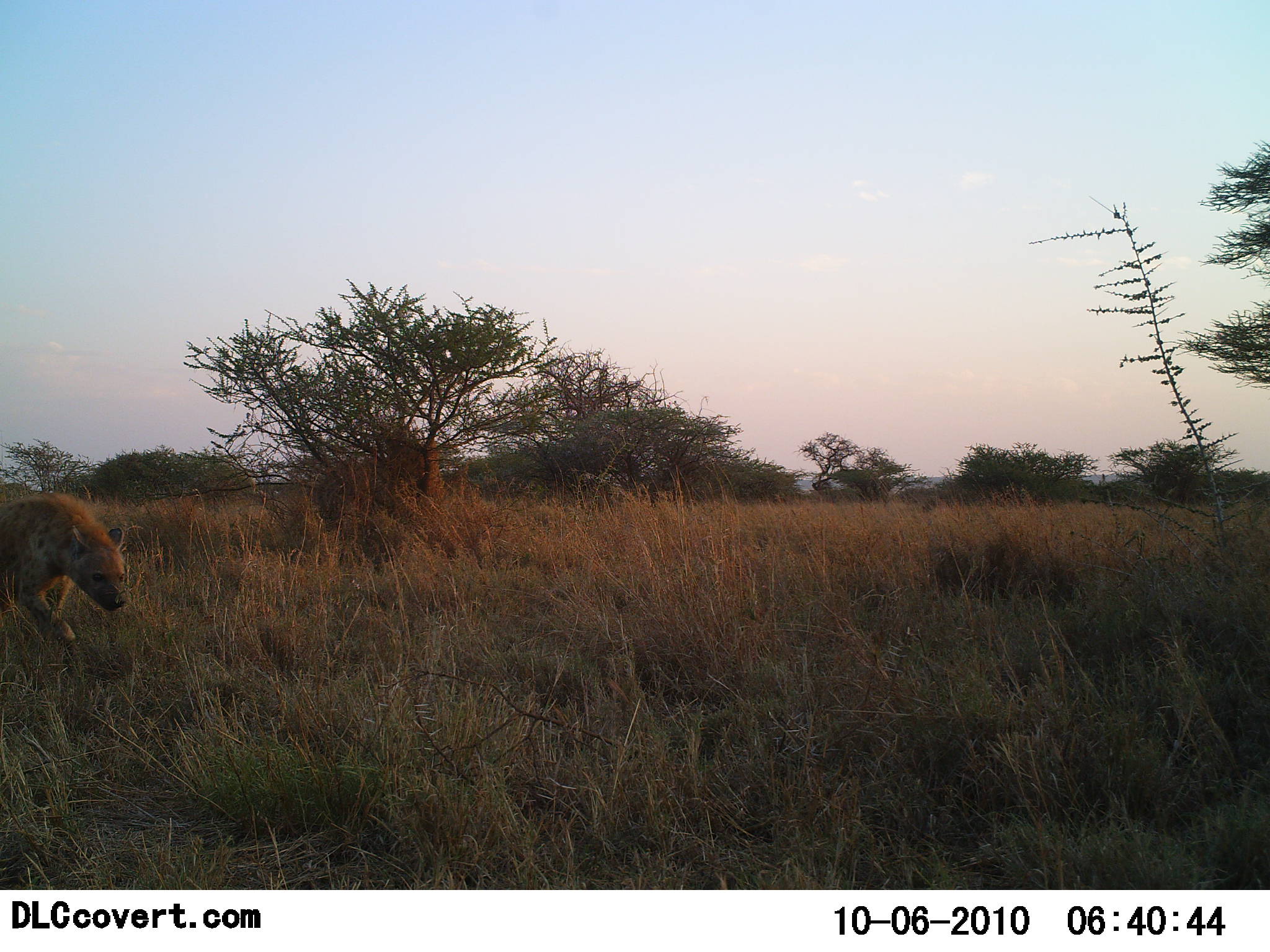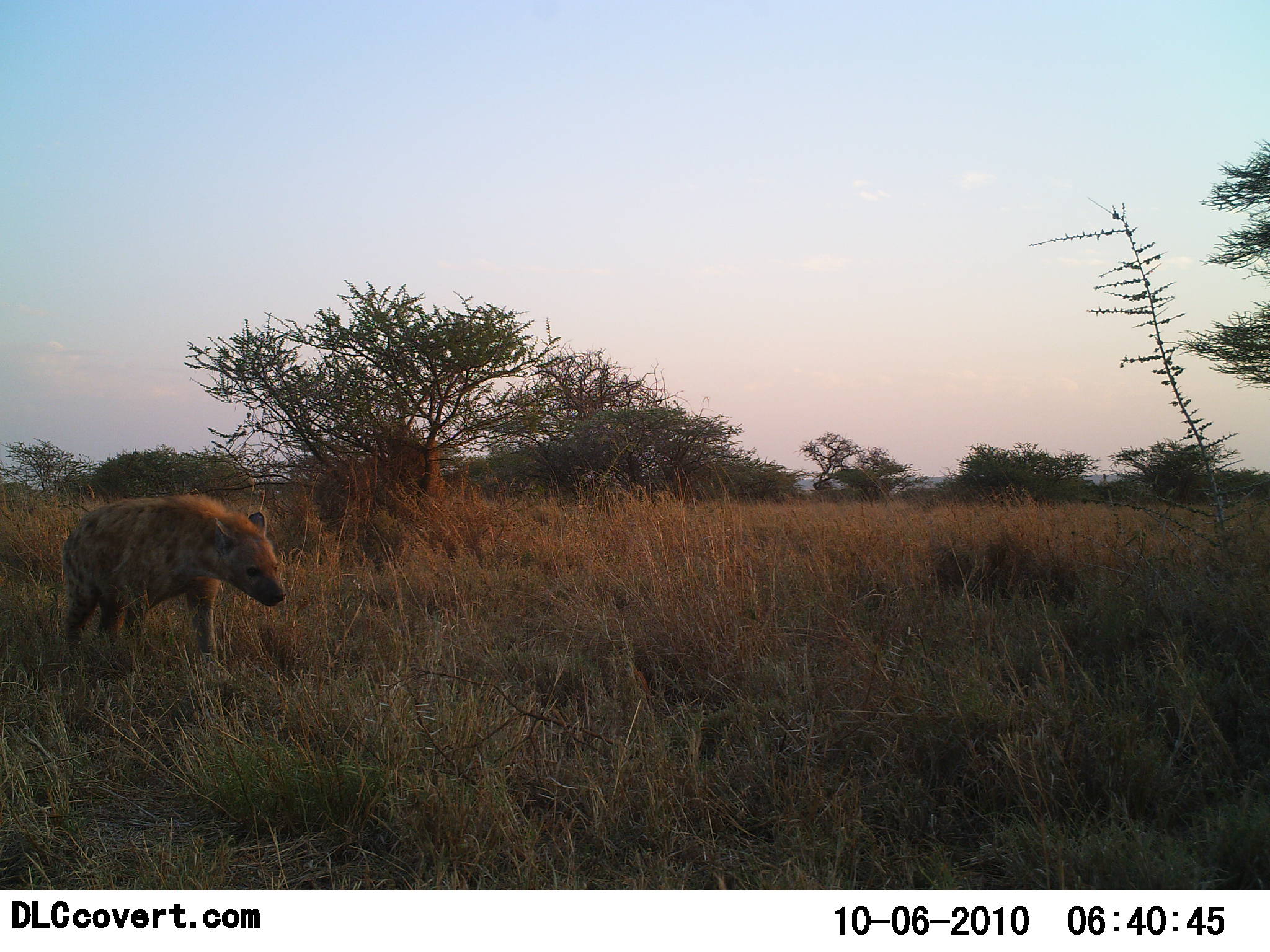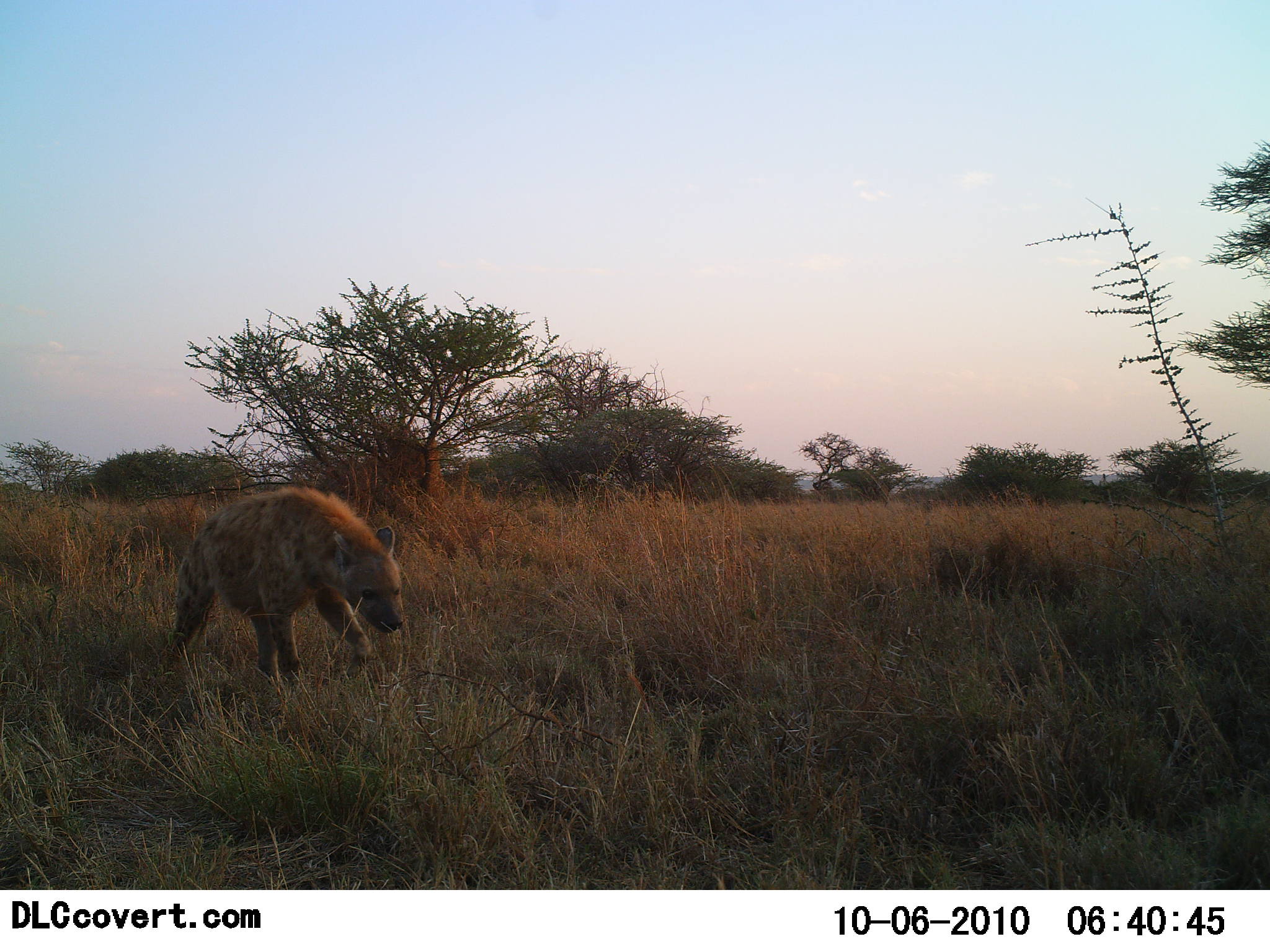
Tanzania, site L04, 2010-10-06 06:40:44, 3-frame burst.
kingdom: Animalia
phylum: Chordata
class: Mammalia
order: Carnivora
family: Hyaenidae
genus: Crocuta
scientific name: Crocuta crocuta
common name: spotted hyena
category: hyenaspotted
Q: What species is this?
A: Hyenaspotted (spotted hyena) (Crocuta crocuta).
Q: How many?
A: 1.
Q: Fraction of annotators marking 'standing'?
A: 12%.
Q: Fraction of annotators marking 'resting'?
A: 0%.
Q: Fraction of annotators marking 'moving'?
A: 88%.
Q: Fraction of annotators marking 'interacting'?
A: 0%.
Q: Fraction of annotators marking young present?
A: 0%.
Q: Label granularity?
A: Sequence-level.